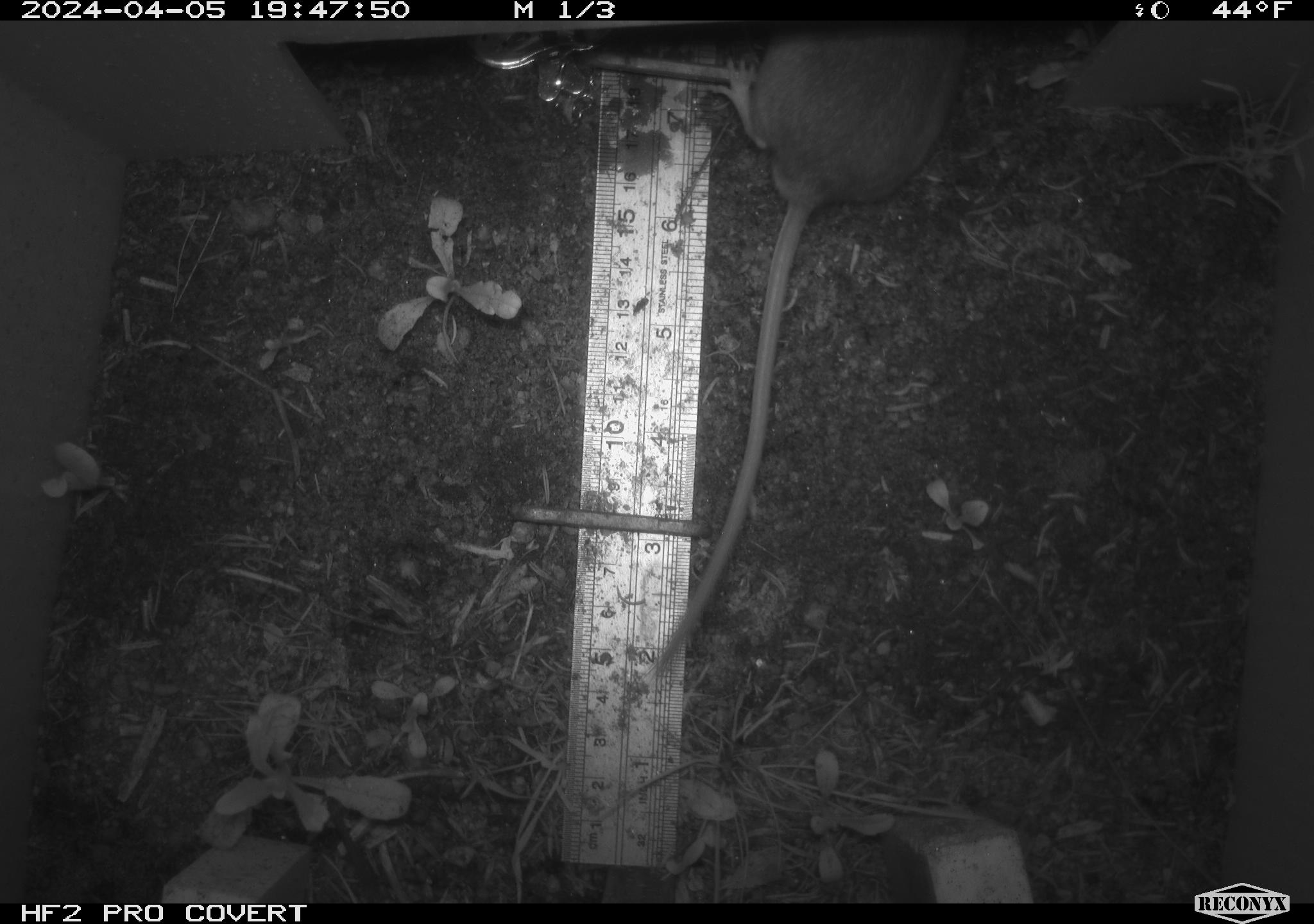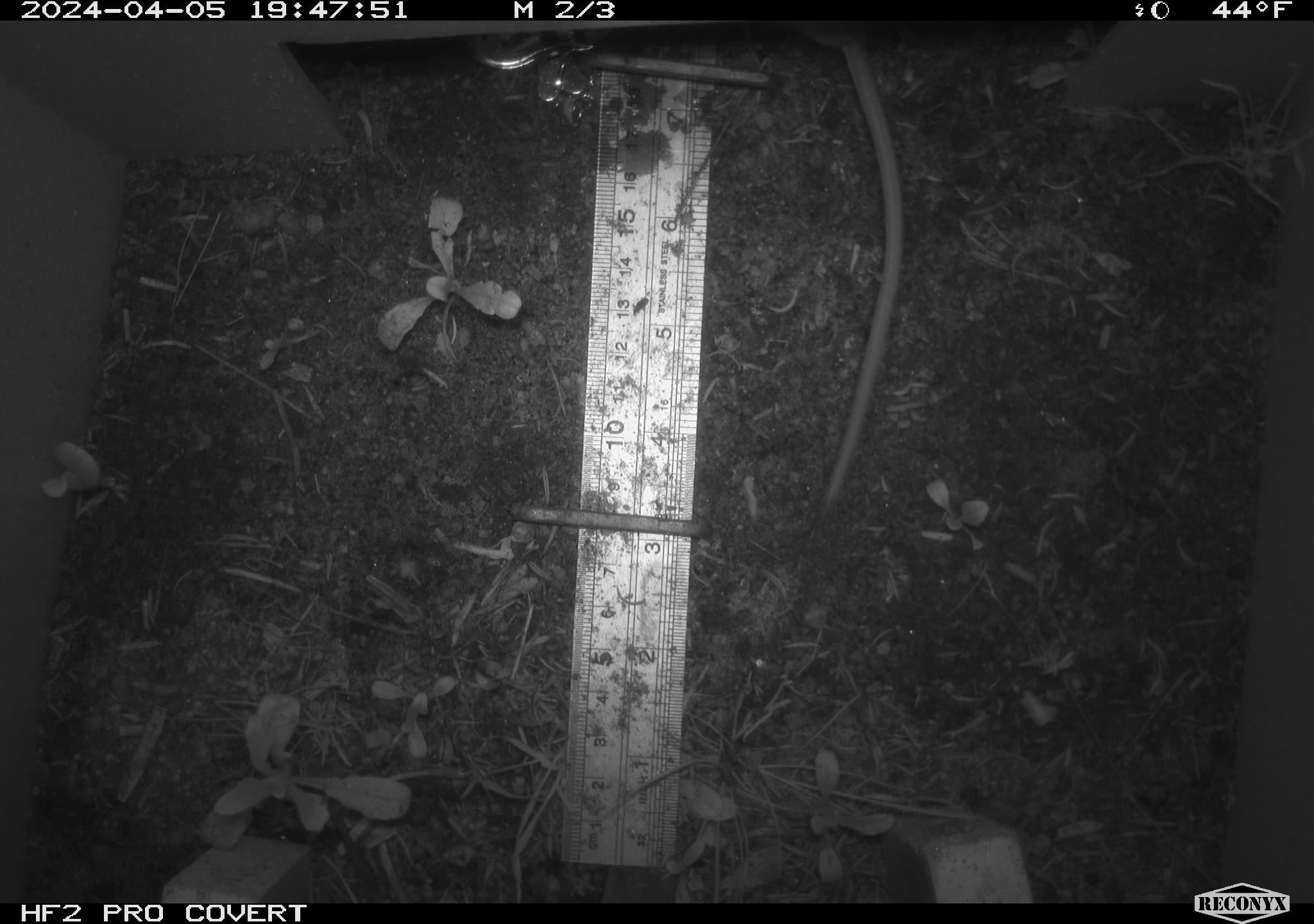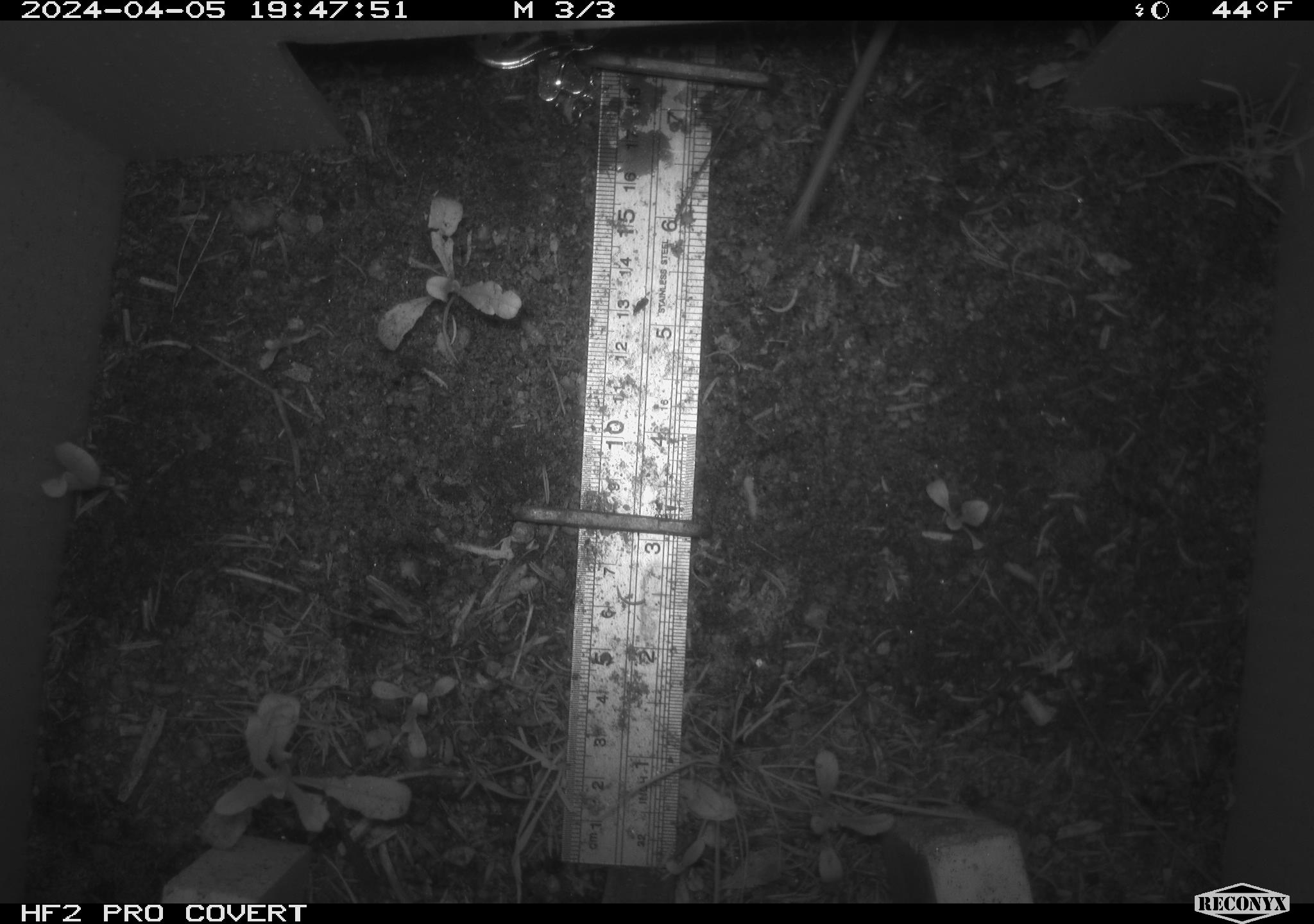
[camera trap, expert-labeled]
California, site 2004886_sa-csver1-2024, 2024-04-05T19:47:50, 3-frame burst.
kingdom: Animalia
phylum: Chordata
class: Mammalia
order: Rodentia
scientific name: Rodentia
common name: rodent